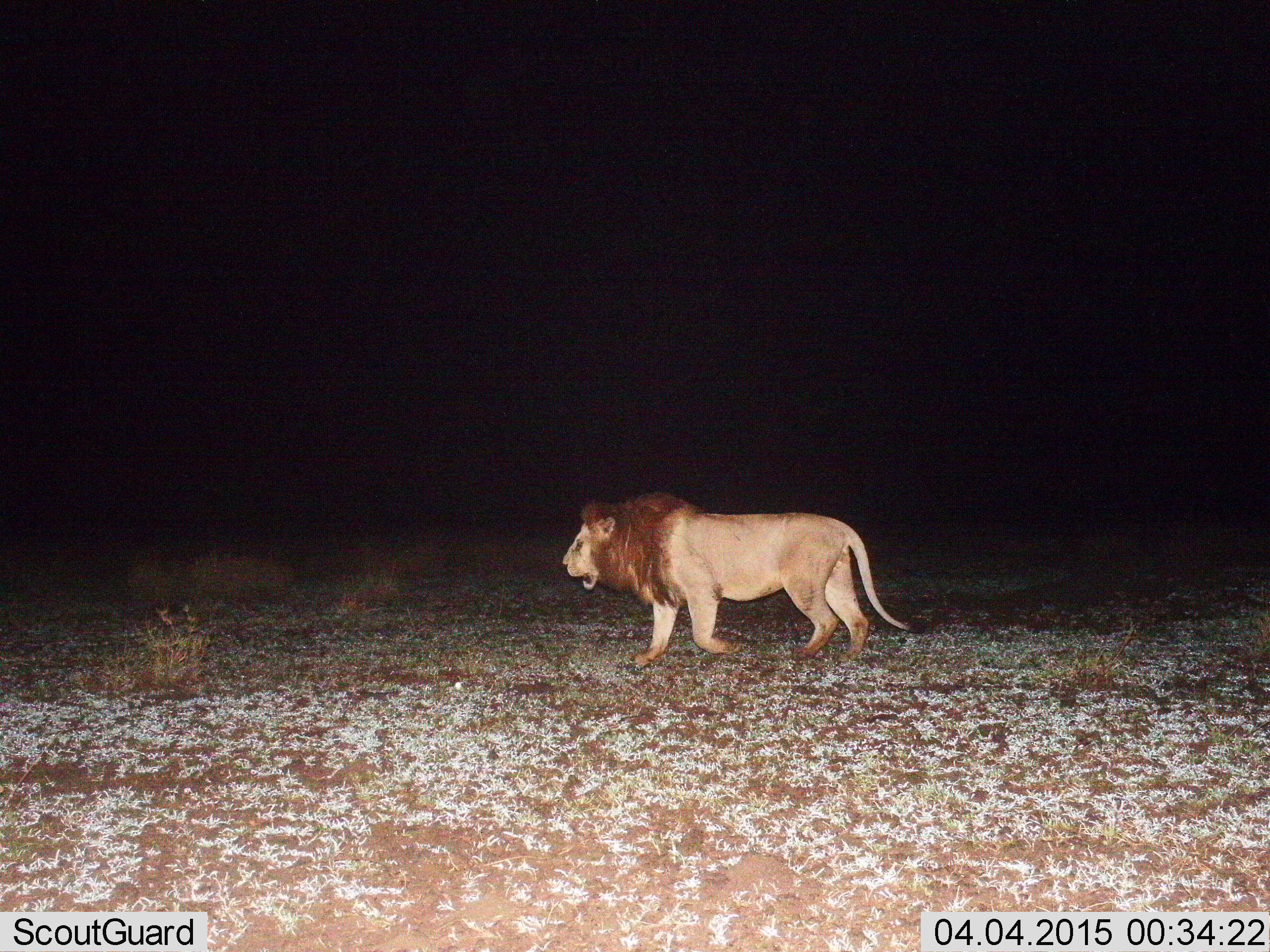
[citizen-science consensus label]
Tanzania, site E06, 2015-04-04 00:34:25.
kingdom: Animalia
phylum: Chordata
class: Mammalia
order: Carnivora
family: Felidae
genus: Panthera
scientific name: Panthera leo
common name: lion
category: lionmale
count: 1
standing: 0%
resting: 0%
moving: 100%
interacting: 0%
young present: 0%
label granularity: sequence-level